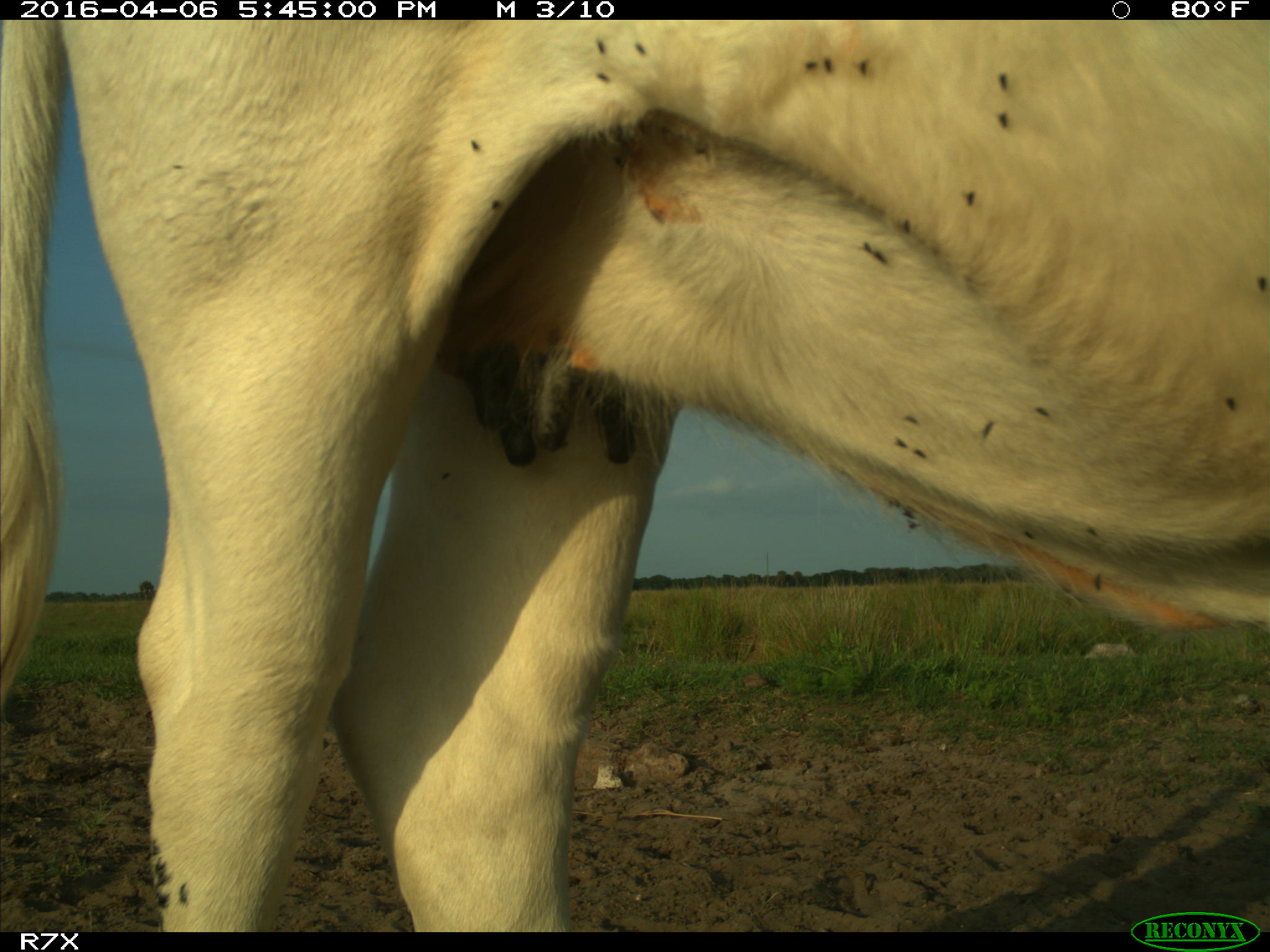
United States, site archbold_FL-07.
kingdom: Animalia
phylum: Chordata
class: Mammalia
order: Artiodactyla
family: Bovidae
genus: Bos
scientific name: Bos taurus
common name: domestic cow